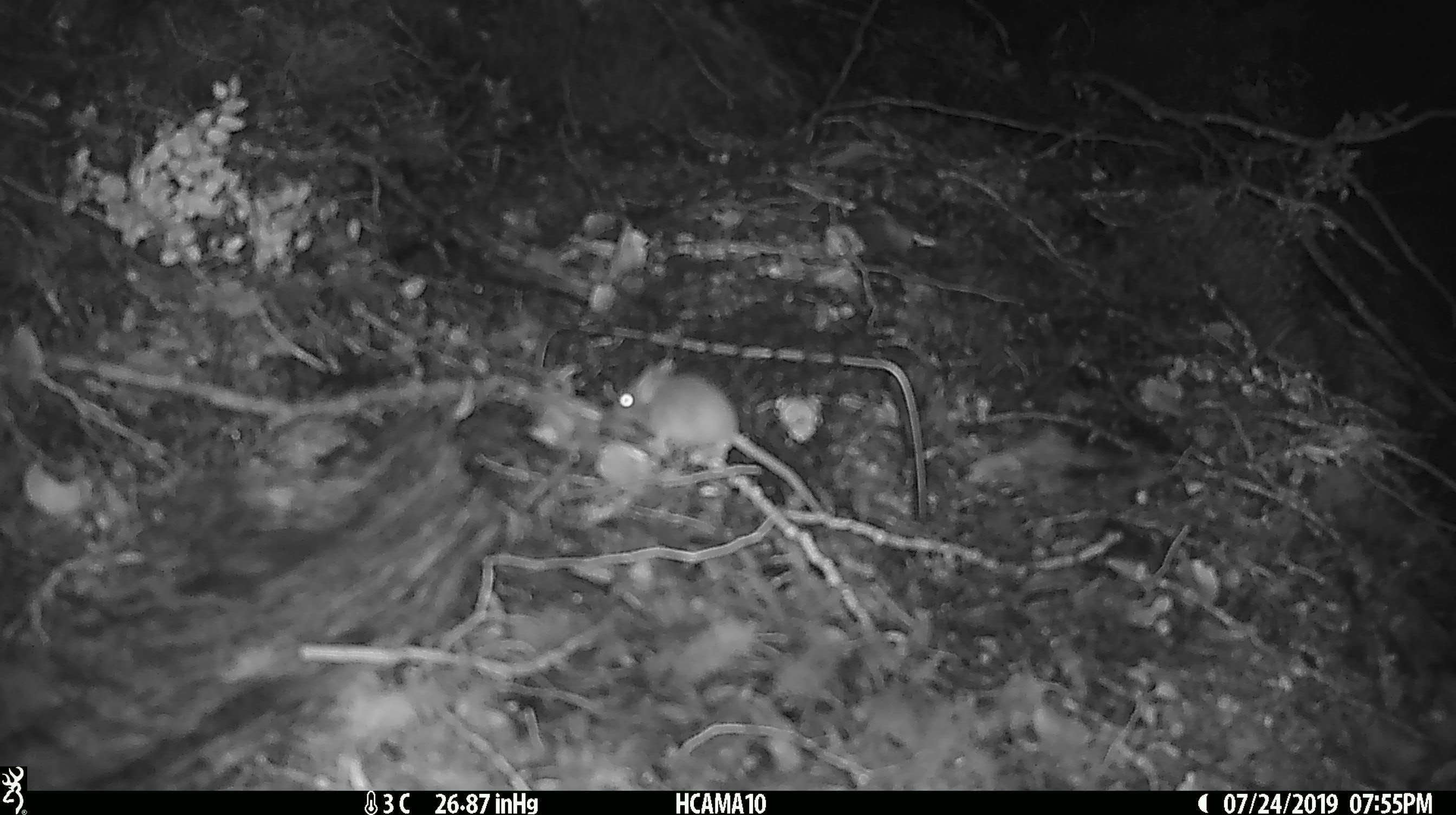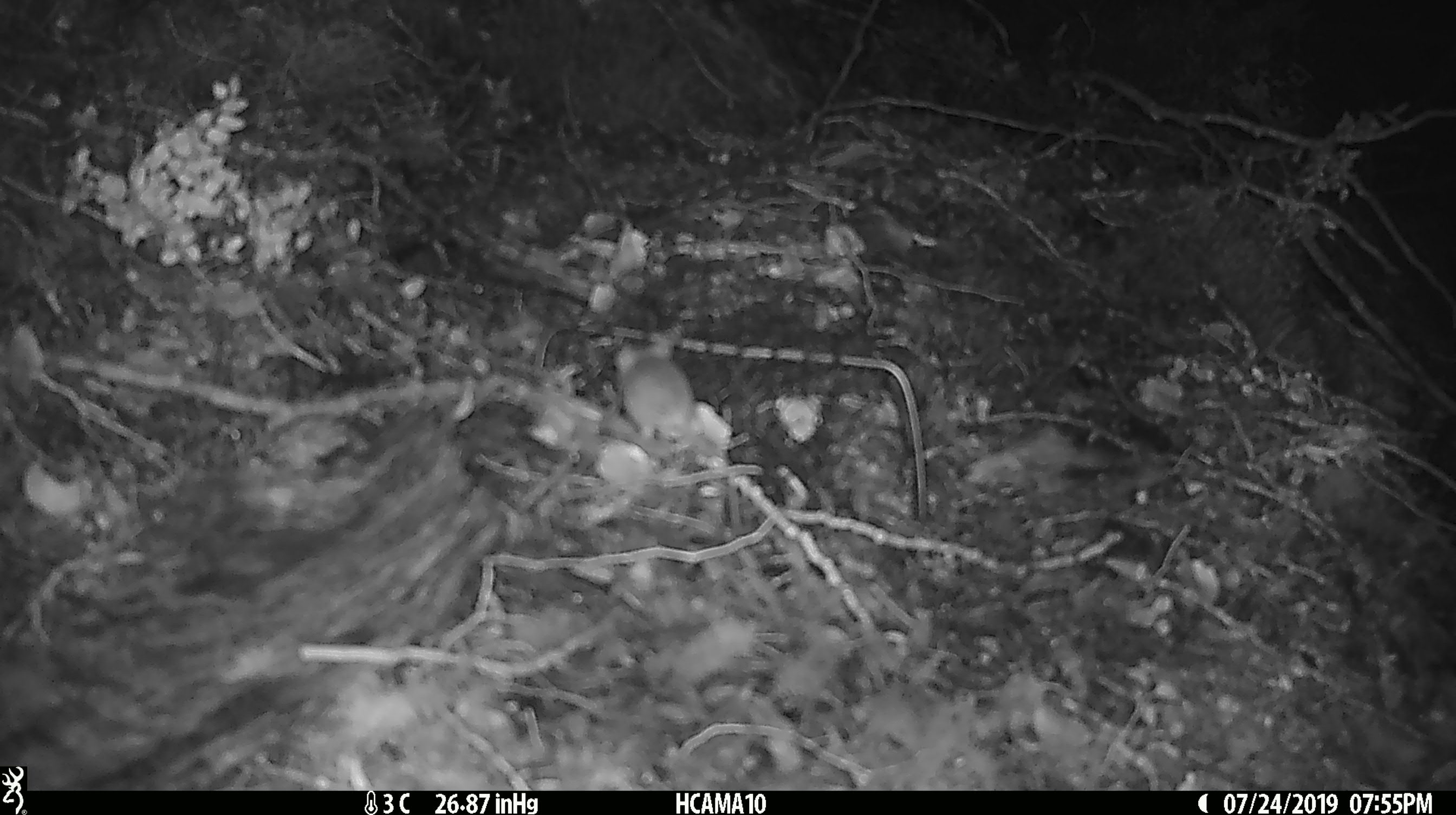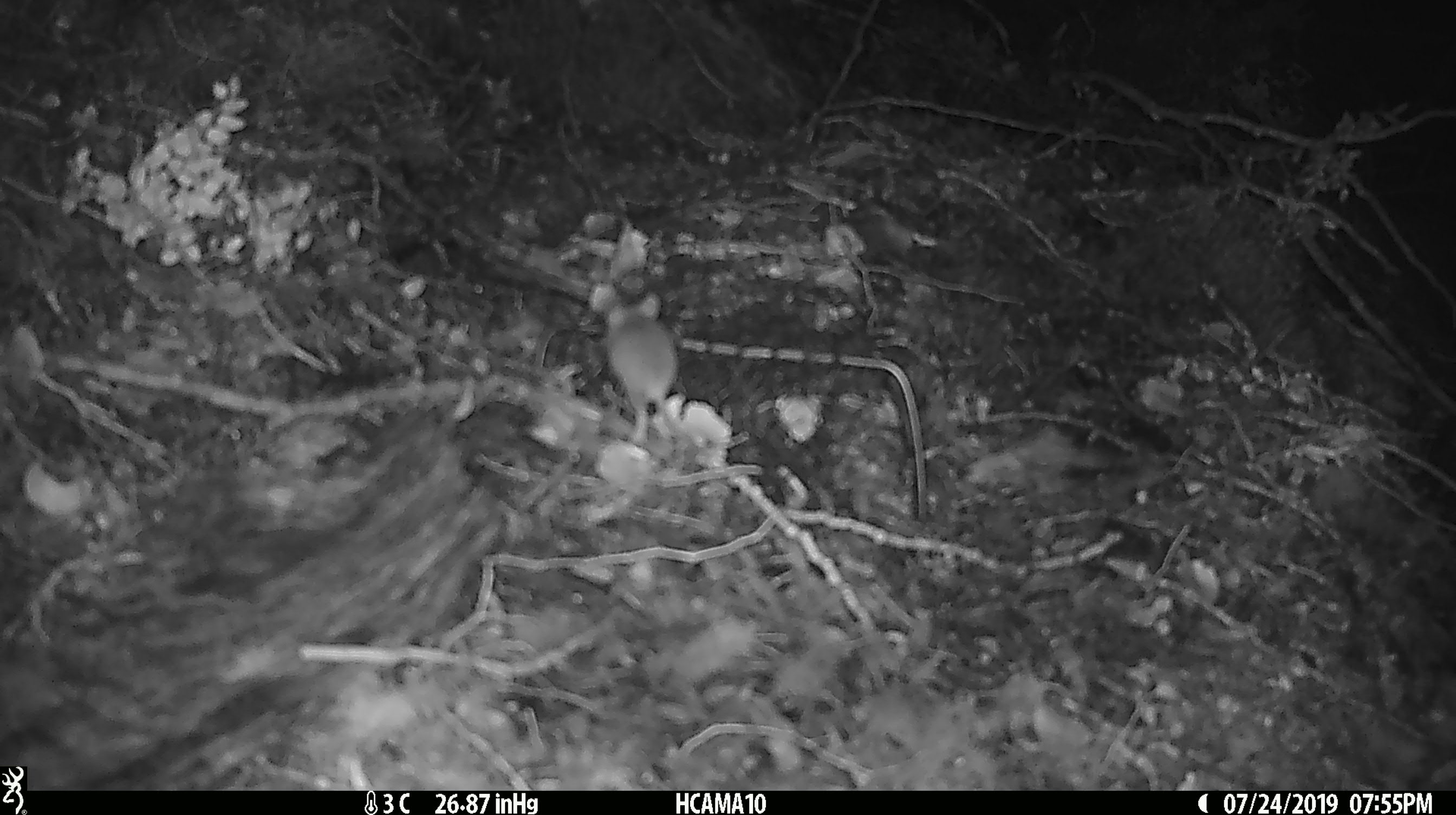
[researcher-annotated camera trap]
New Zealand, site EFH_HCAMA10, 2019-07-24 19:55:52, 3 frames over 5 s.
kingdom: Animalia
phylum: Chordata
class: Mammalia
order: Rodentia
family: Muridae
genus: Mus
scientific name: Mus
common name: mouse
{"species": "mouse (Mus)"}